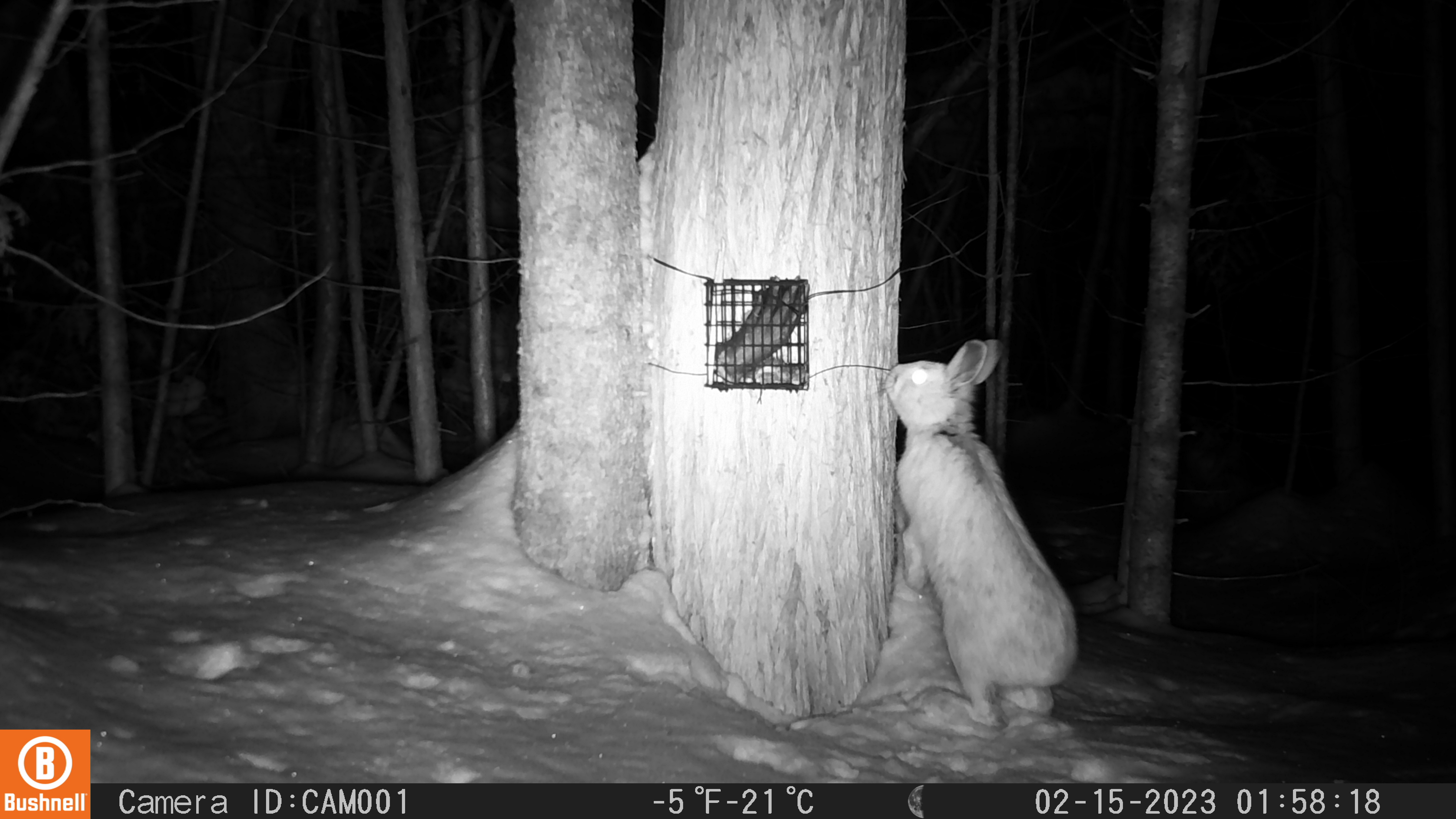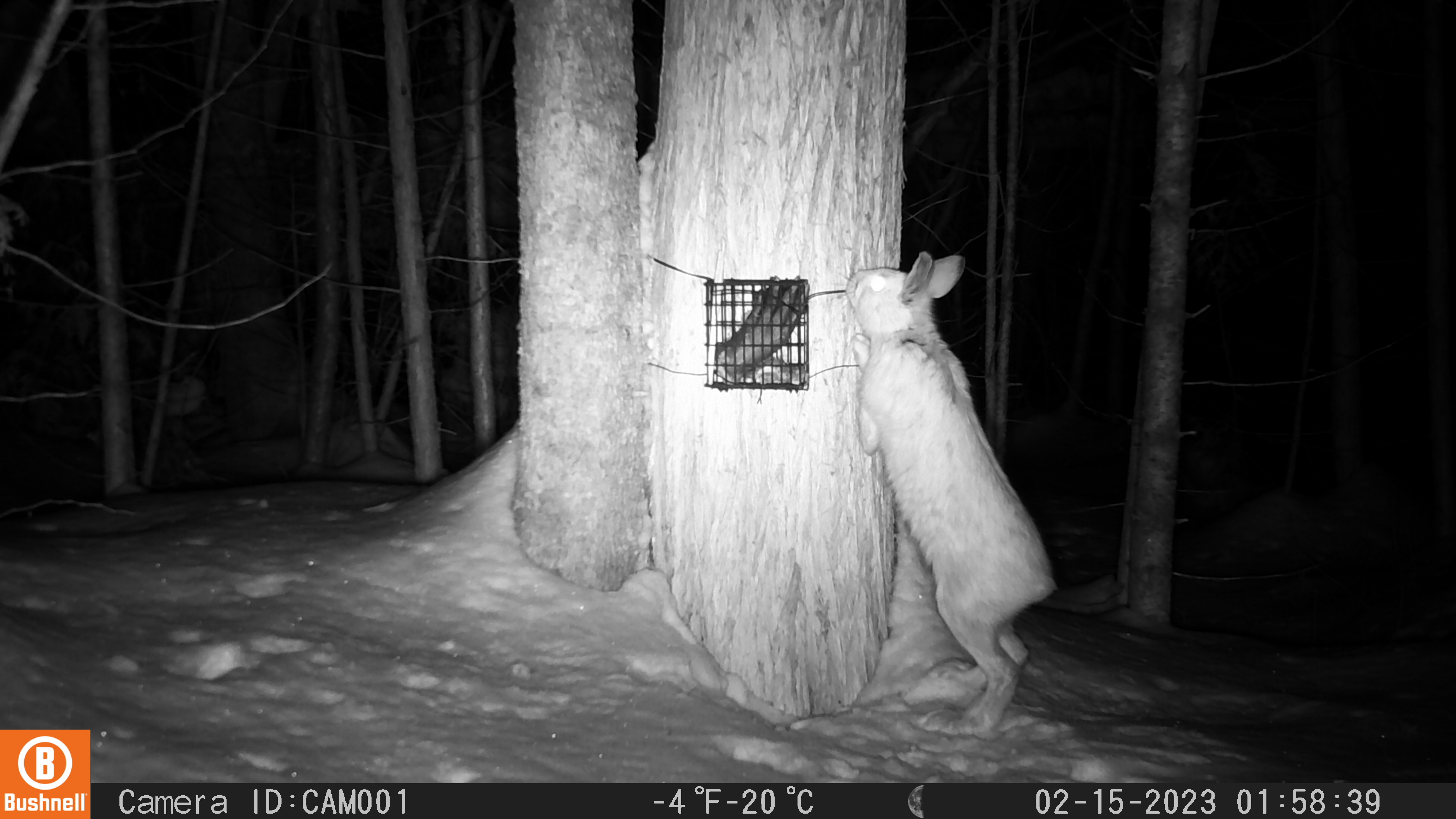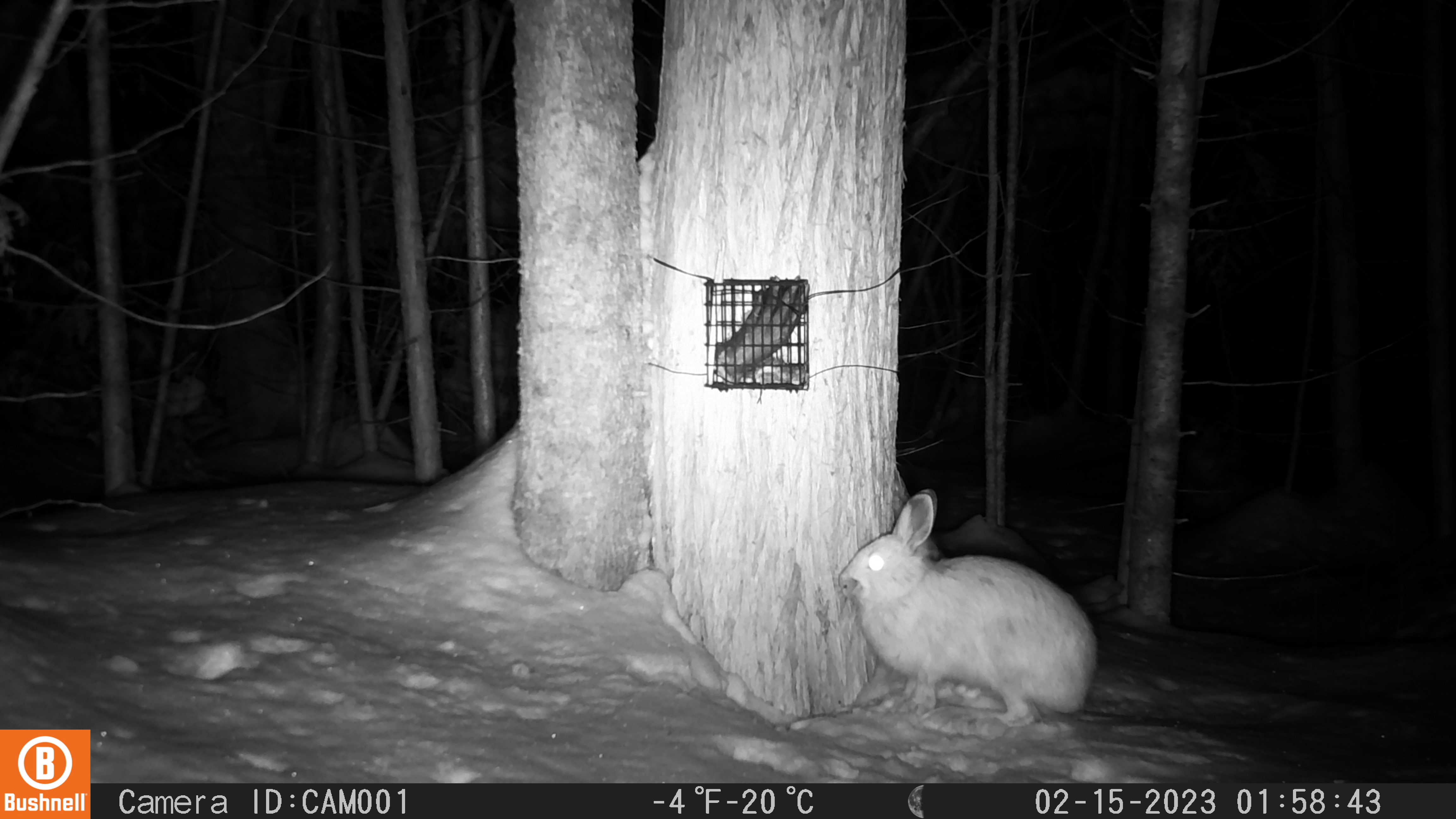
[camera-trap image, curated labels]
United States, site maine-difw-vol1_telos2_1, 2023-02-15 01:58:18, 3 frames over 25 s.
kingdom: Animalia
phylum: Chordata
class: Mammalia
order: Lagomorpha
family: Leporidae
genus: Lepus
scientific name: Lepus americanus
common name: snowshoe hare